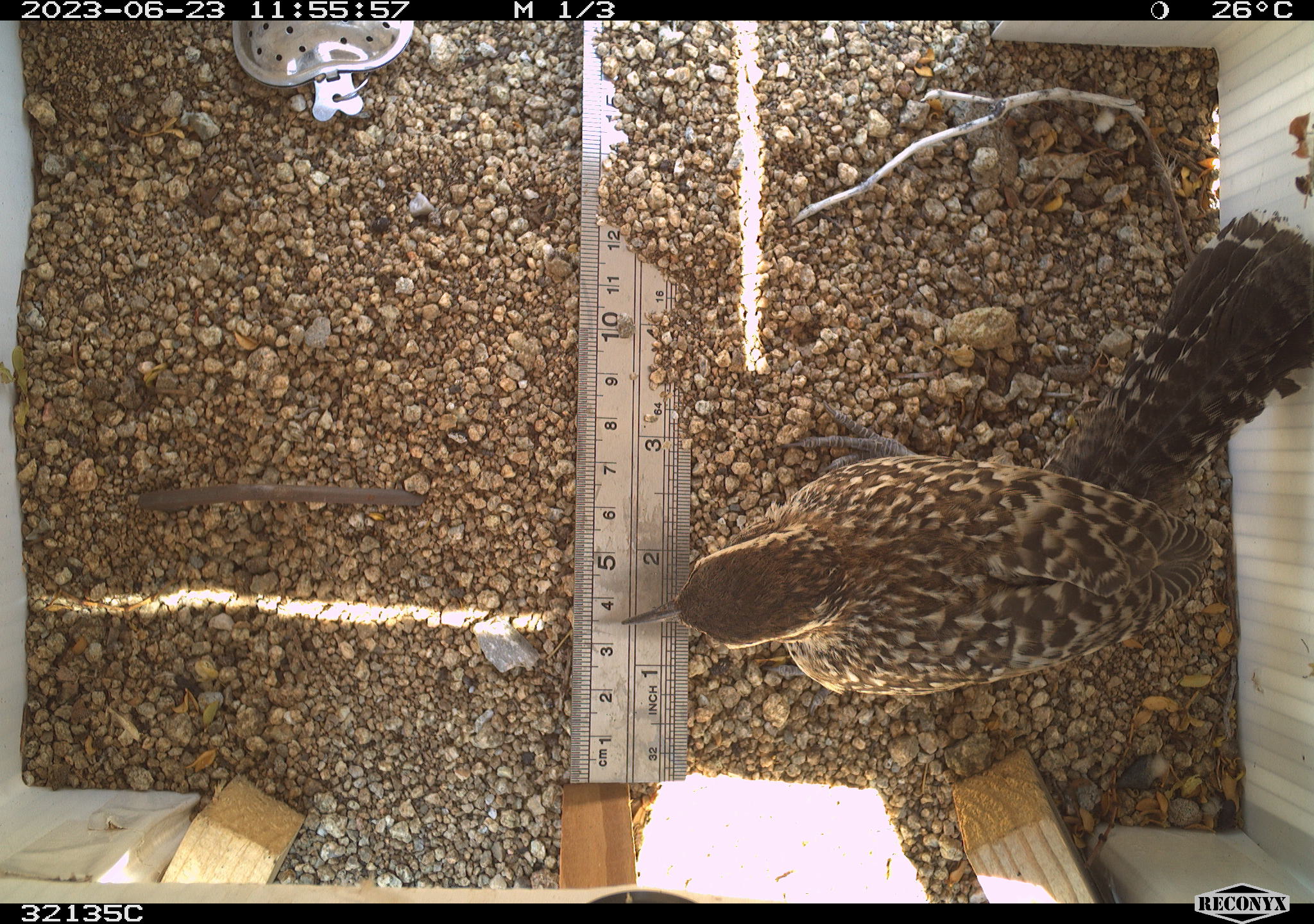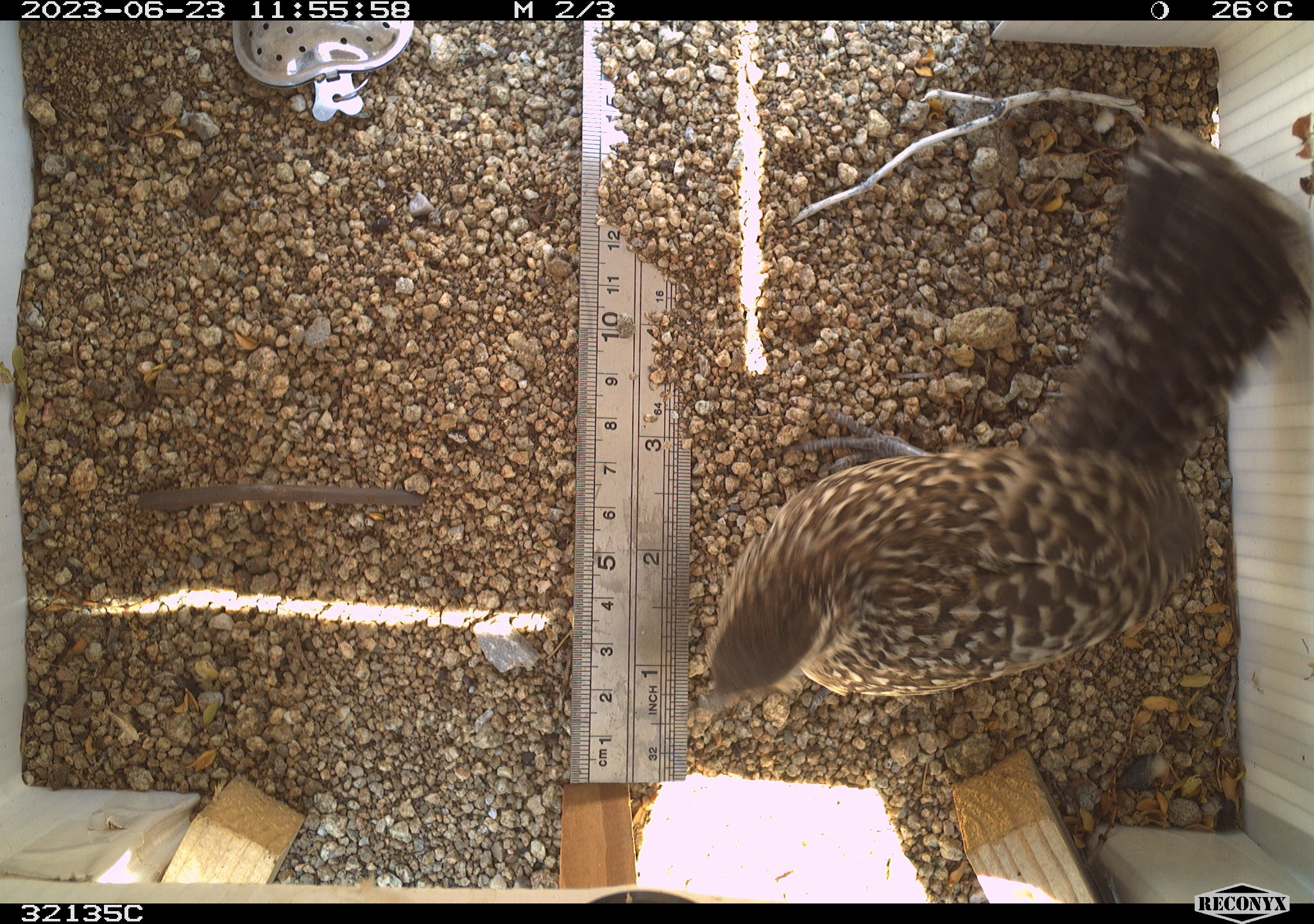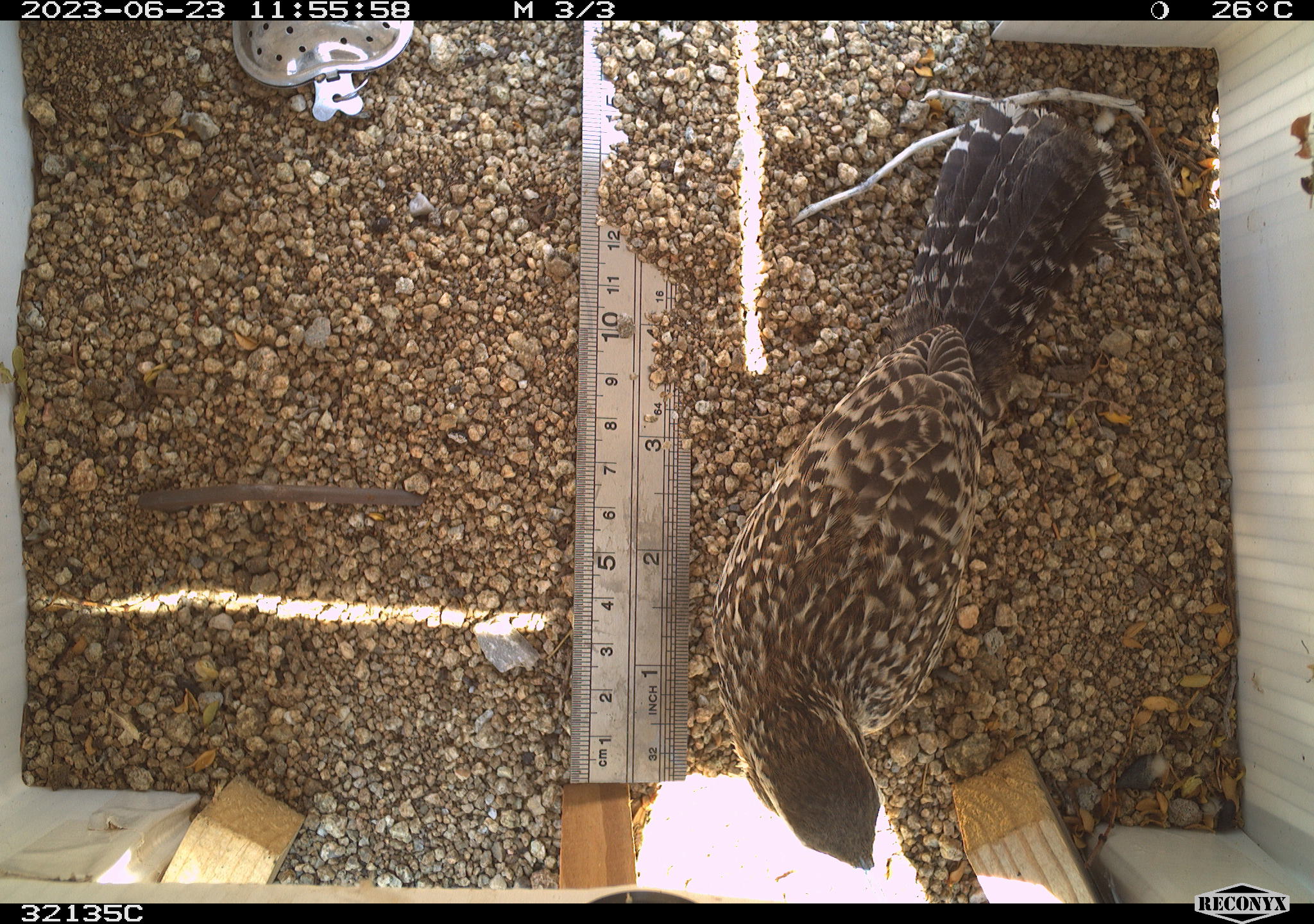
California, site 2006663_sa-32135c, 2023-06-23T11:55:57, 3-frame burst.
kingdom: Animalia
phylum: Chordata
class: Aves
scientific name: Aves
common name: bird